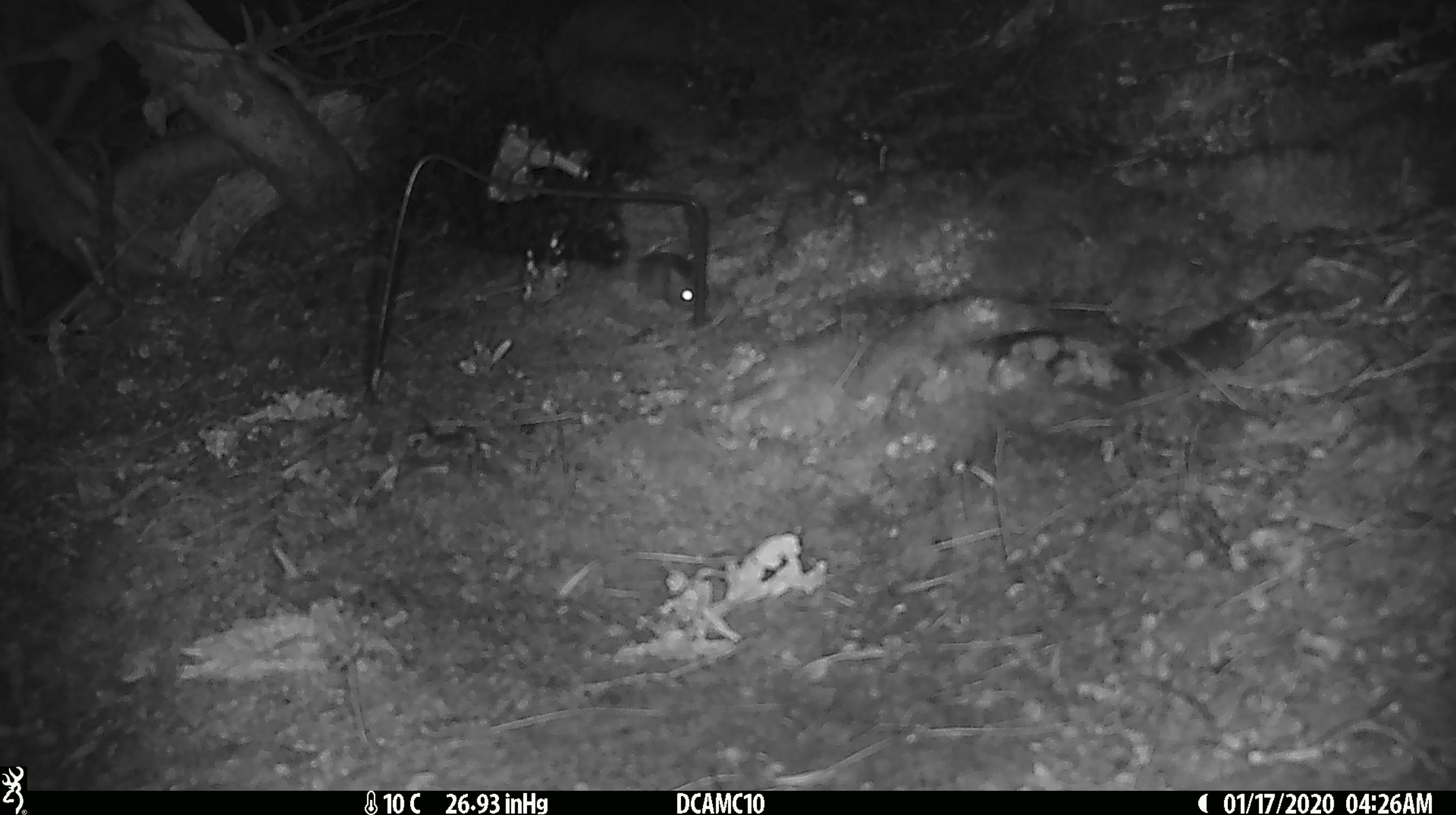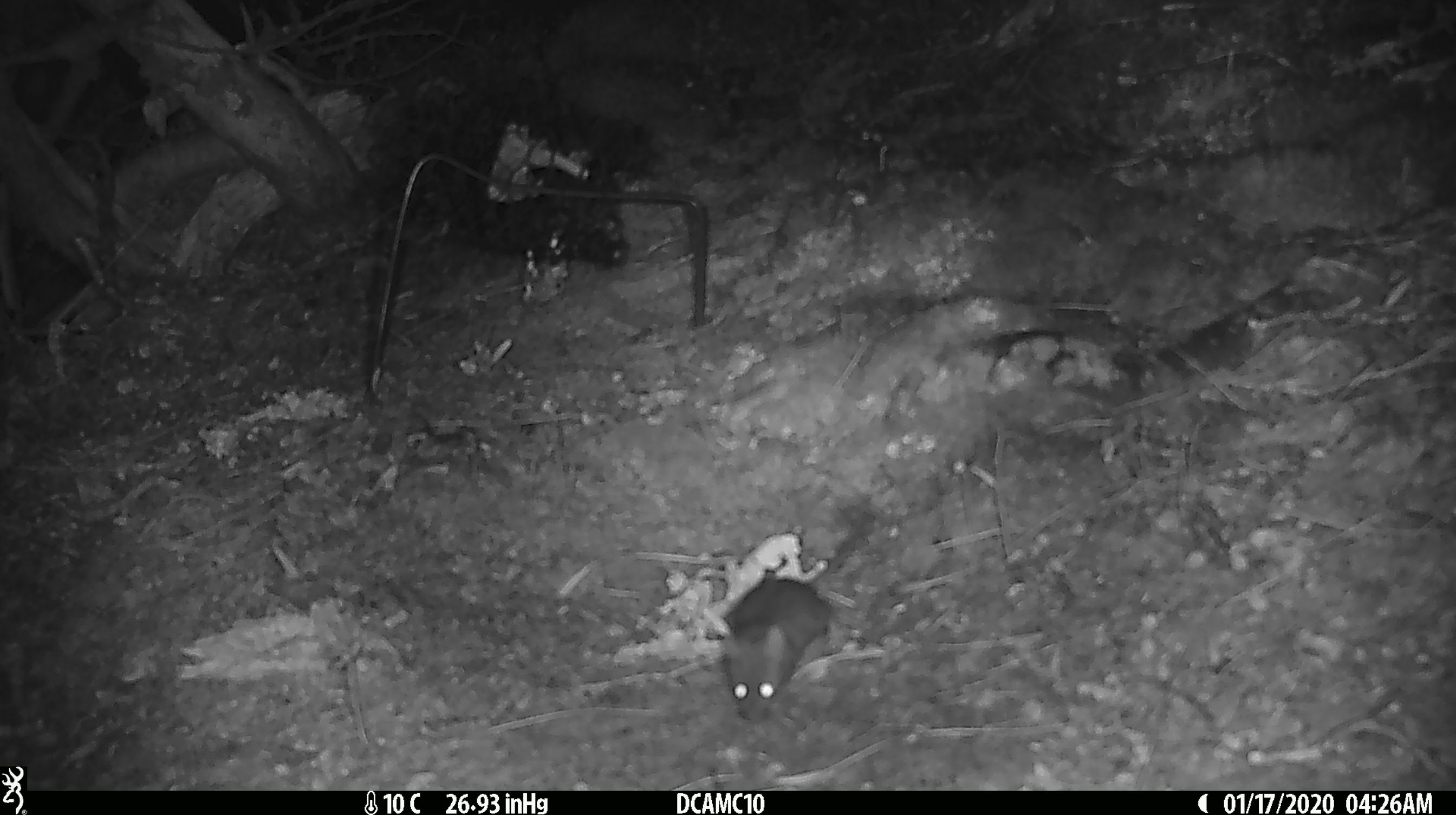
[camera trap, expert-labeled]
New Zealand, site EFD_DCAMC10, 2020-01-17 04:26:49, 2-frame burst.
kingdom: Animalia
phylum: Chordata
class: Mammalia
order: Rodentia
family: Muridae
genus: Mus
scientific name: Mus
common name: mouse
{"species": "mouse (Mus)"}